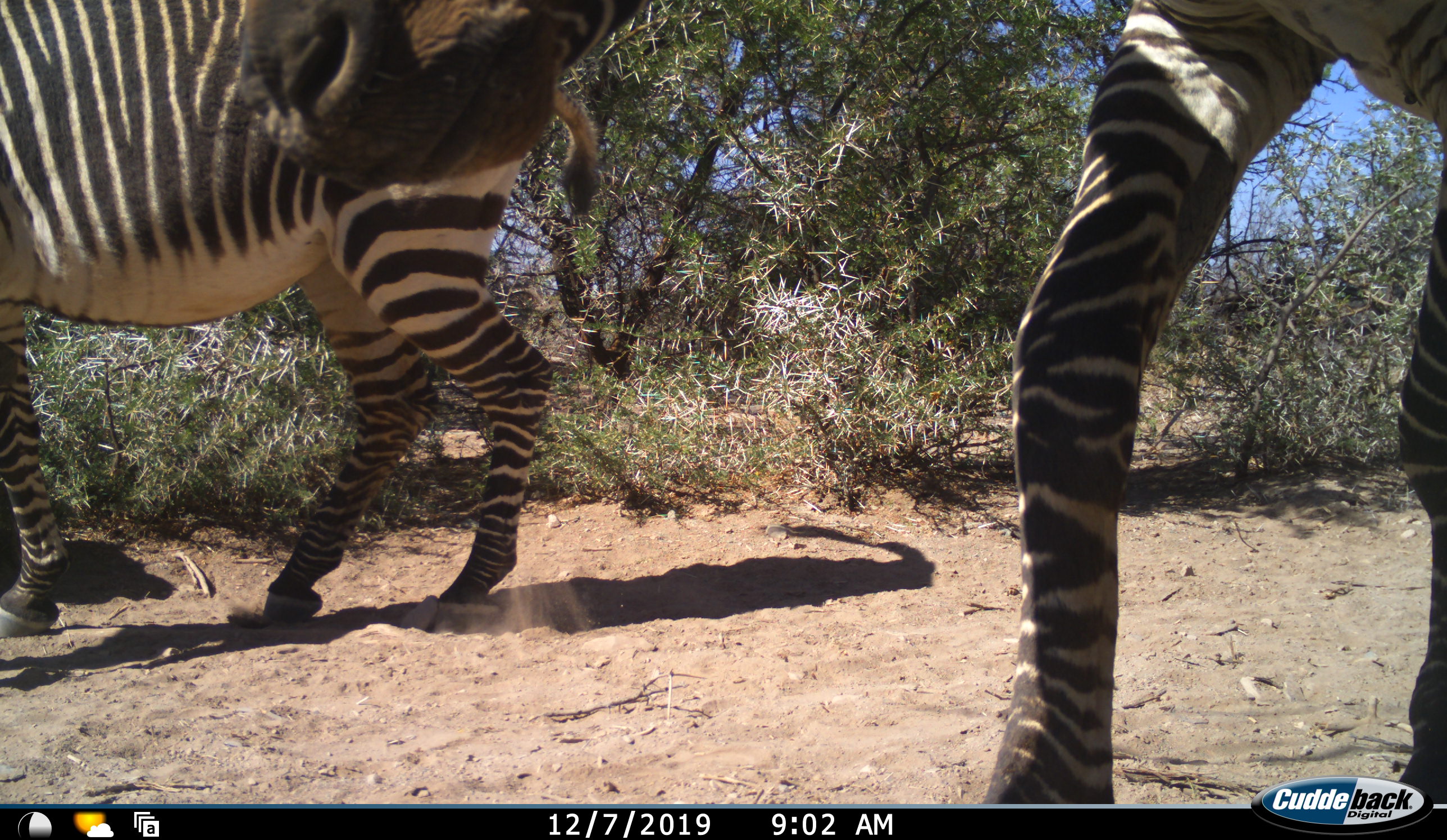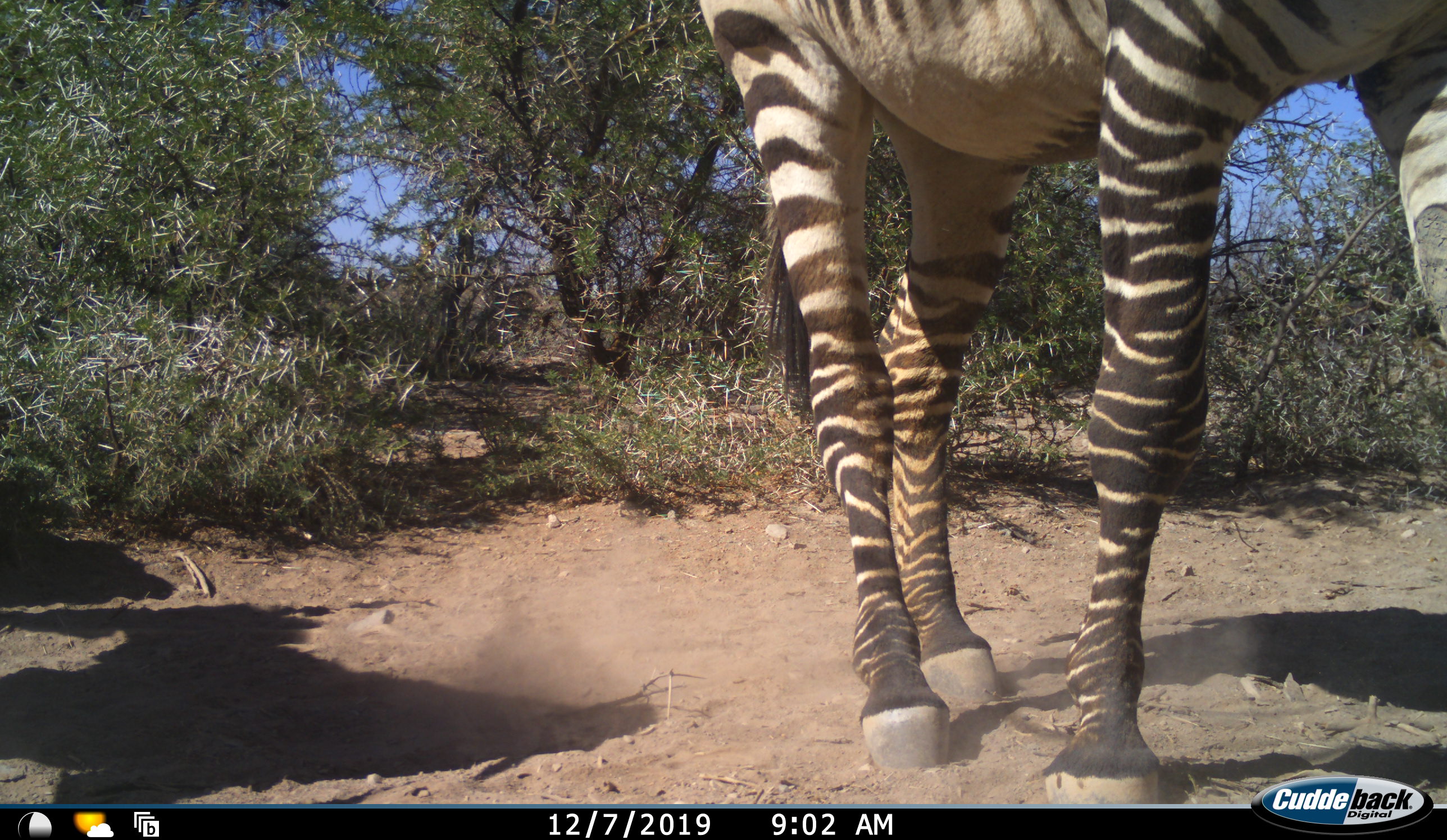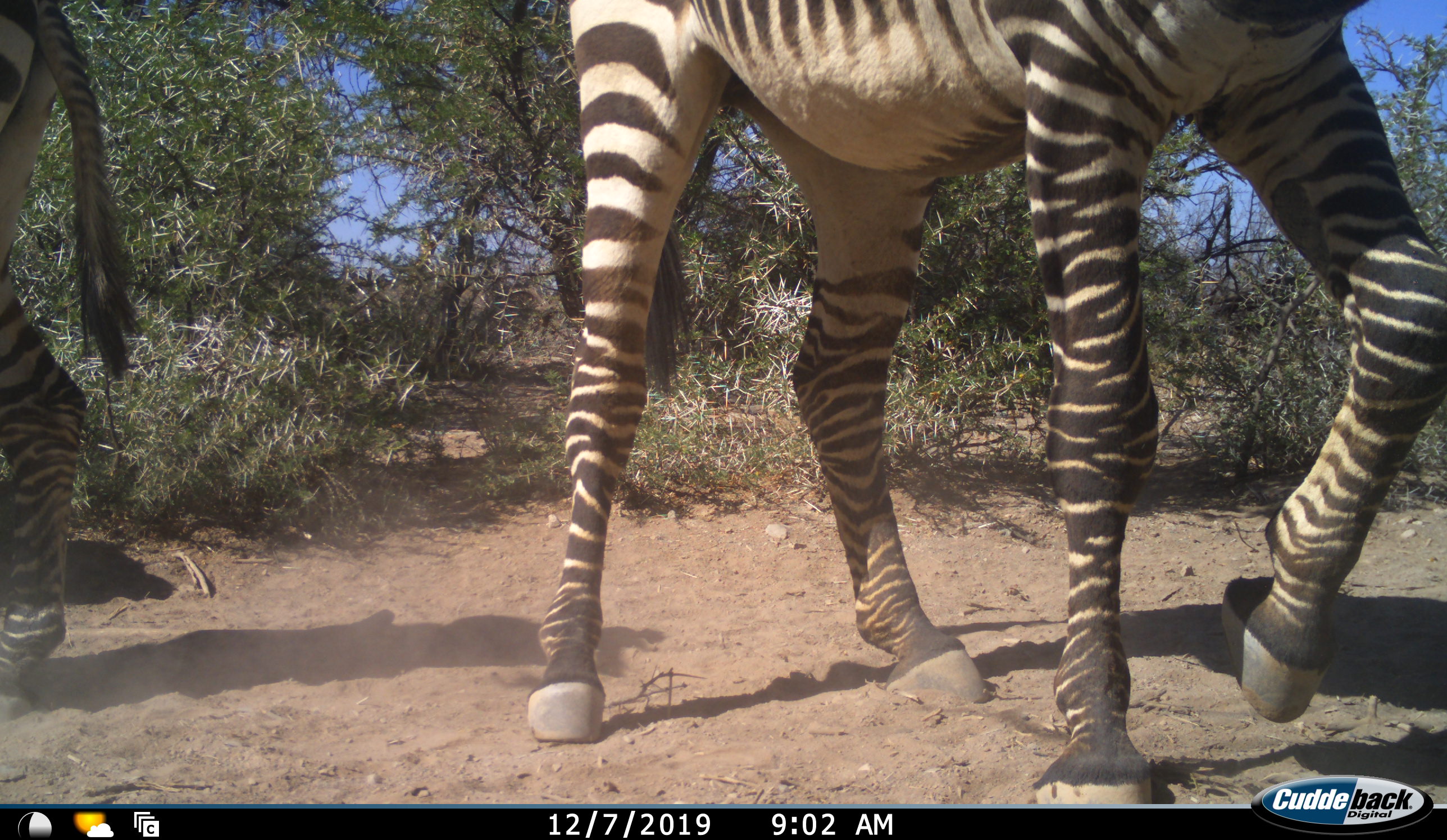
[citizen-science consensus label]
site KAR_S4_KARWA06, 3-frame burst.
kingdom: Animalia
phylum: Chordata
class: Mammalia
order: Perissodactyla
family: Equidae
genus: Equus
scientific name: Equus zebra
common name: mountain zebra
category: zebramountain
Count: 2.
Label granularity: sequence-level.